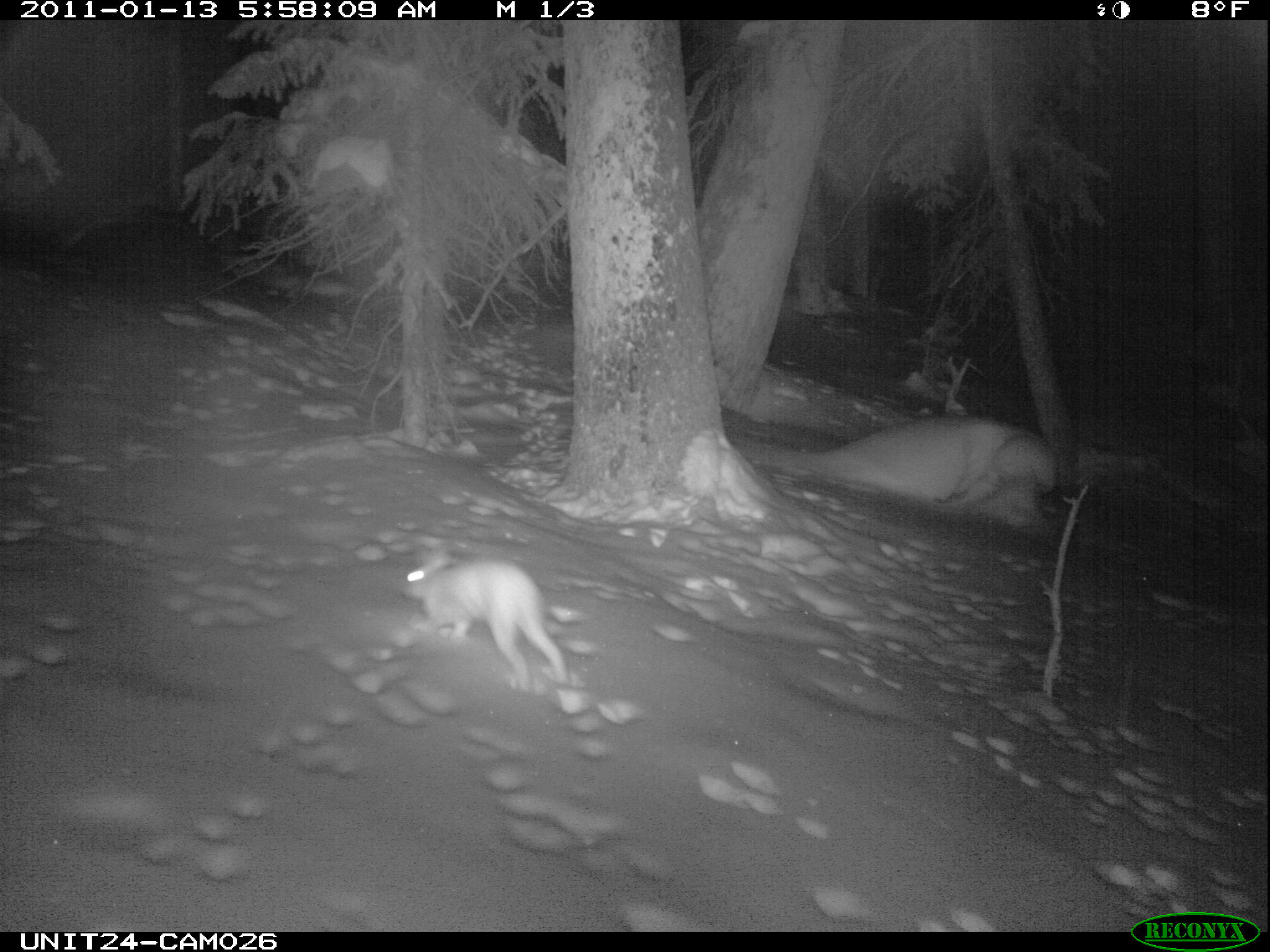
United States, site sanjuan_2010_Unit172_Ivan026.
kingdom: Animalia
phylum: Chordata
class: Mammalia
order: Lagomorpha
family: Leporidae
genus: Lepus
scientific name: Lepus americanus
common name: snowshoe hare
Lepus americanus (snowshoe hare).